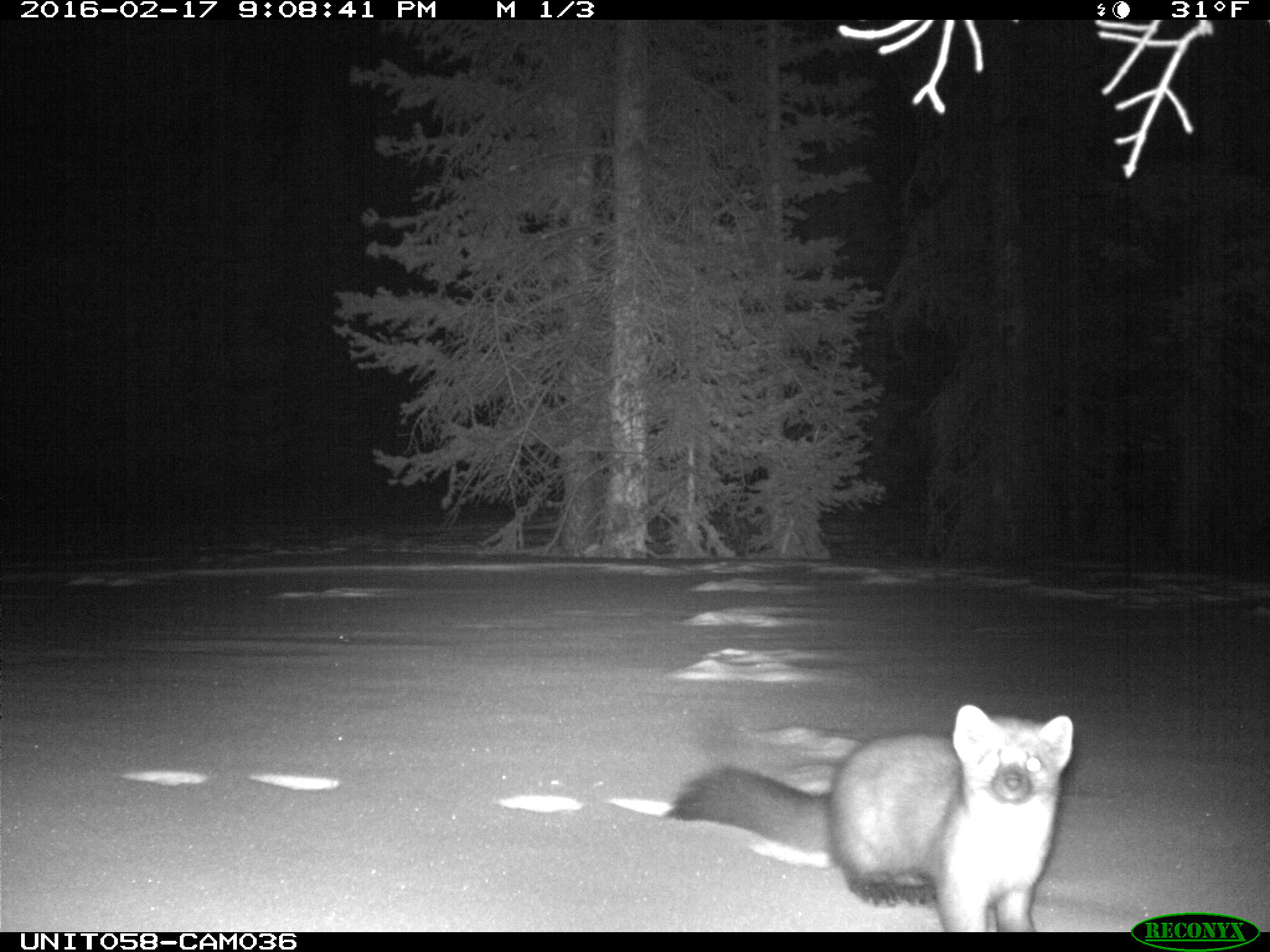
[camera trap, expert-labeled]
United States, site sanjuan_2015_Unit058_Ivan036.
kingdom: Animalia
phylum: Chordata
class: Mammalia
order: Carnivora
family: Mustelidae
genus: Martes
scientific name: Martes americana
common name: american marten